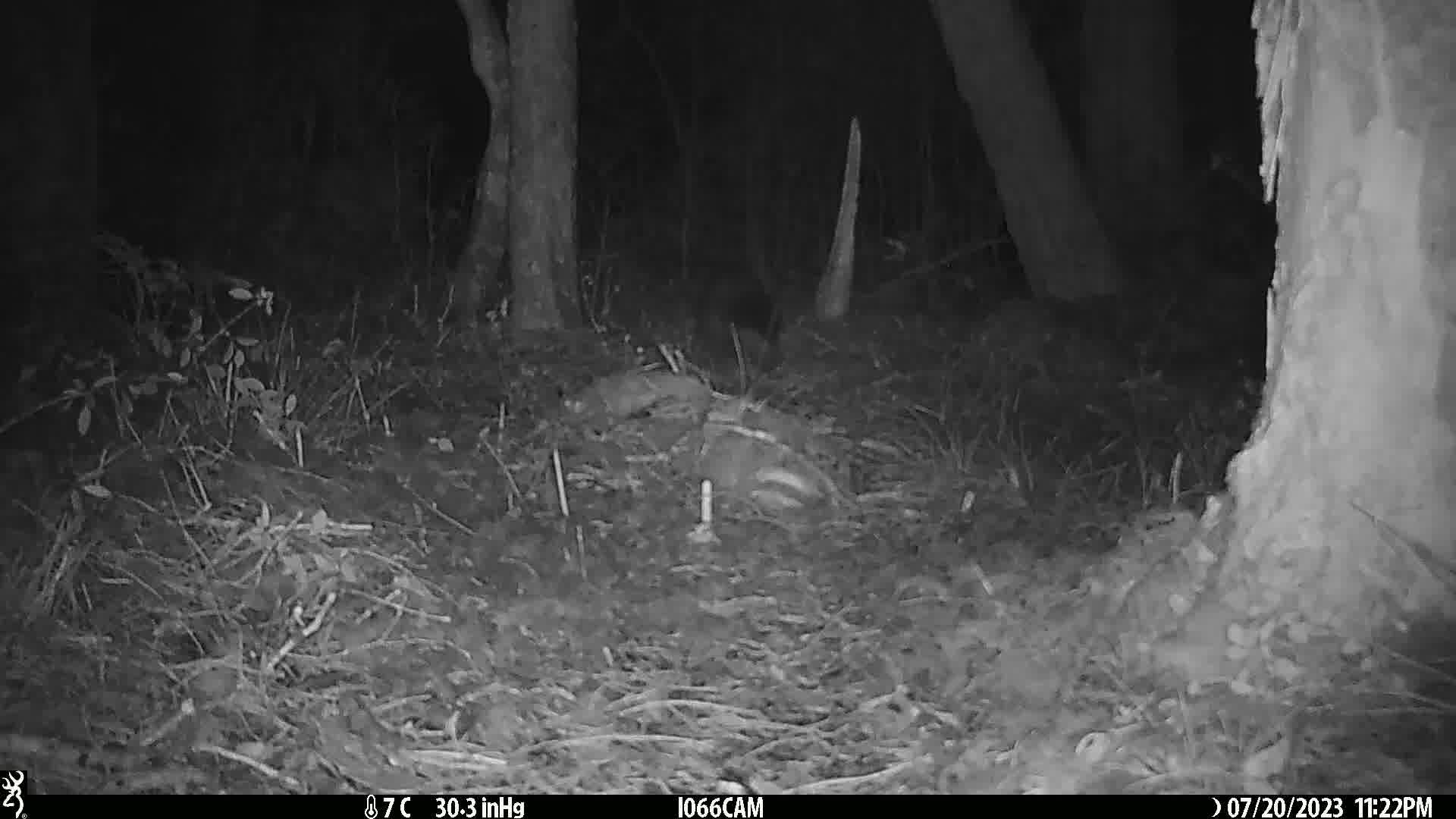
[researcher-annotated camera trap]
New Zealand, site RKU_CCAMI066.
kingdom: Animalia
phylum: Chordata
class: Mammalia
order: Diprotodontia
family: Phalangeridae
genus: Trichosurus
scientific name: Trichosurus vulpecula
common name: common brushtail possum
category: possum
Possum (common brushtail possum) (Trichosurus vulpecula).